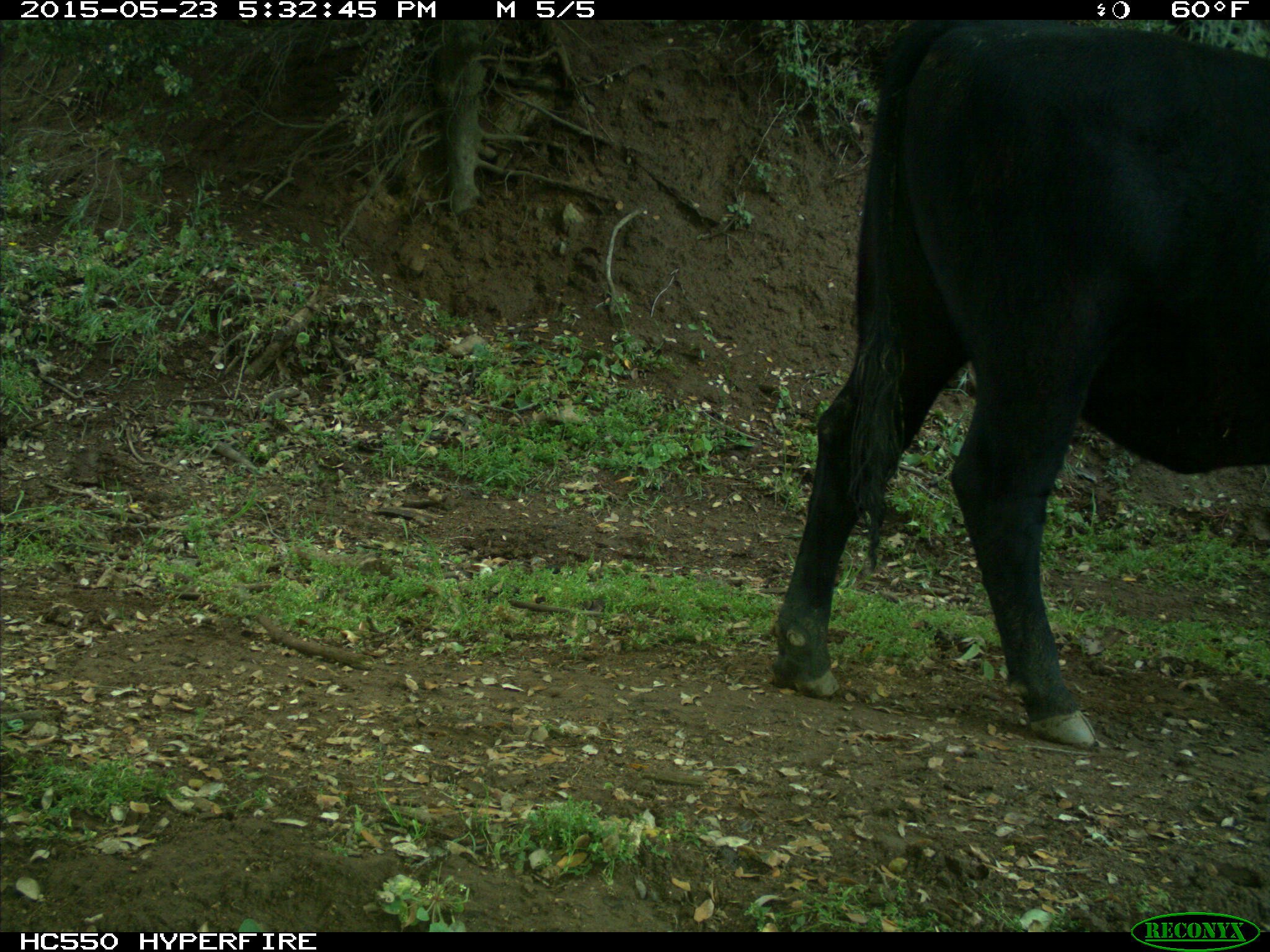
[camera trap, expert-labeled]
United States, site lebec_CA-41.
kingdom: Animalia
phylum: Chordata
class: Mammalia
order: Artiodactyla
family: Bovidae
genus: Bos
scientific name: Bos taurus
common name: domestic cow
Bos taurus (domestic cow).